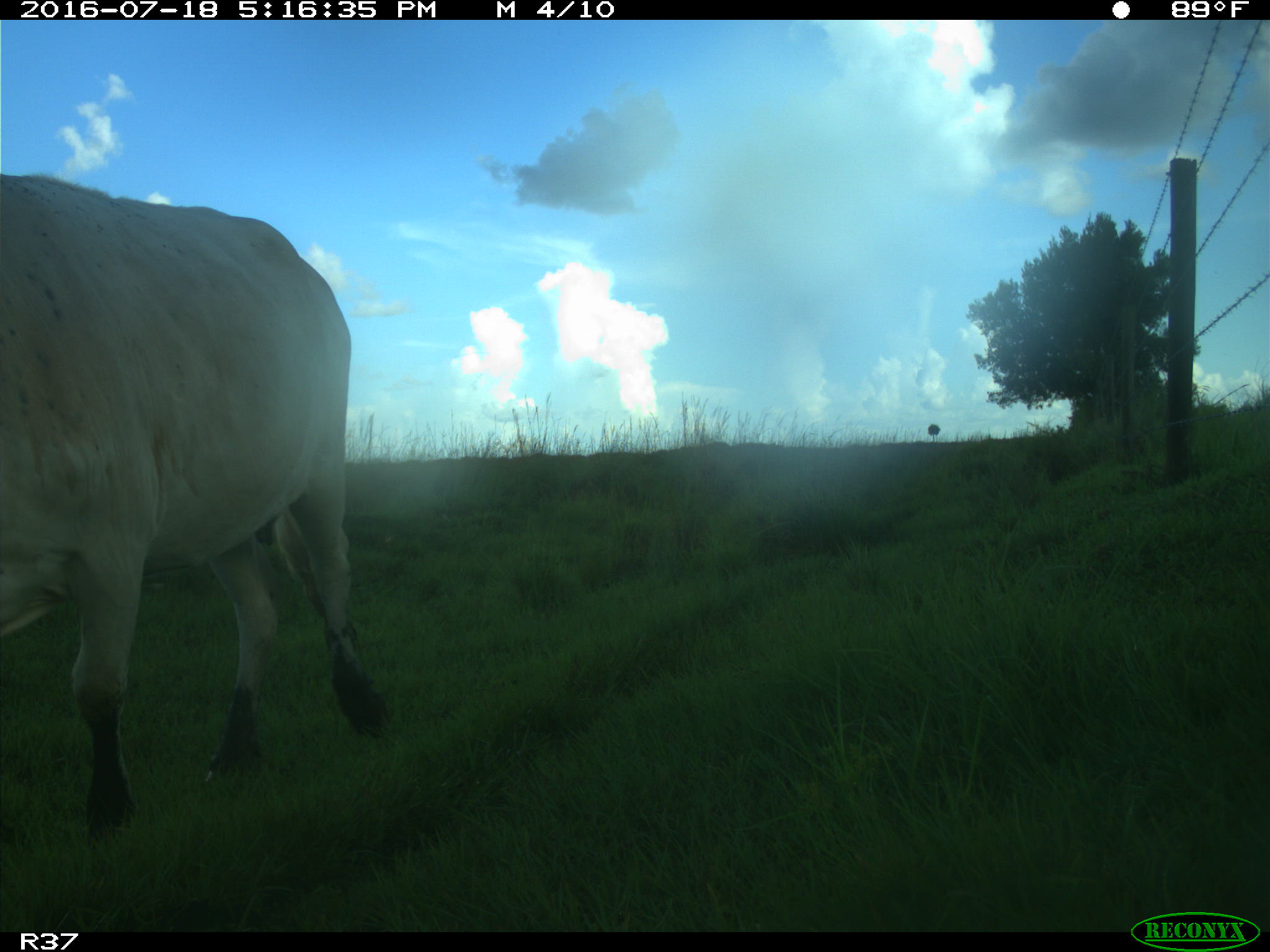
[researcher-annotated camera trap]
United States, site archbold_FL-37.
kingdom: Animalia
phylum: Chordata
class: Mammalia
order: Artiodactyla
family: Bovidae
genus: Bos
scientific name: Bos taurus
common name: domestic cow